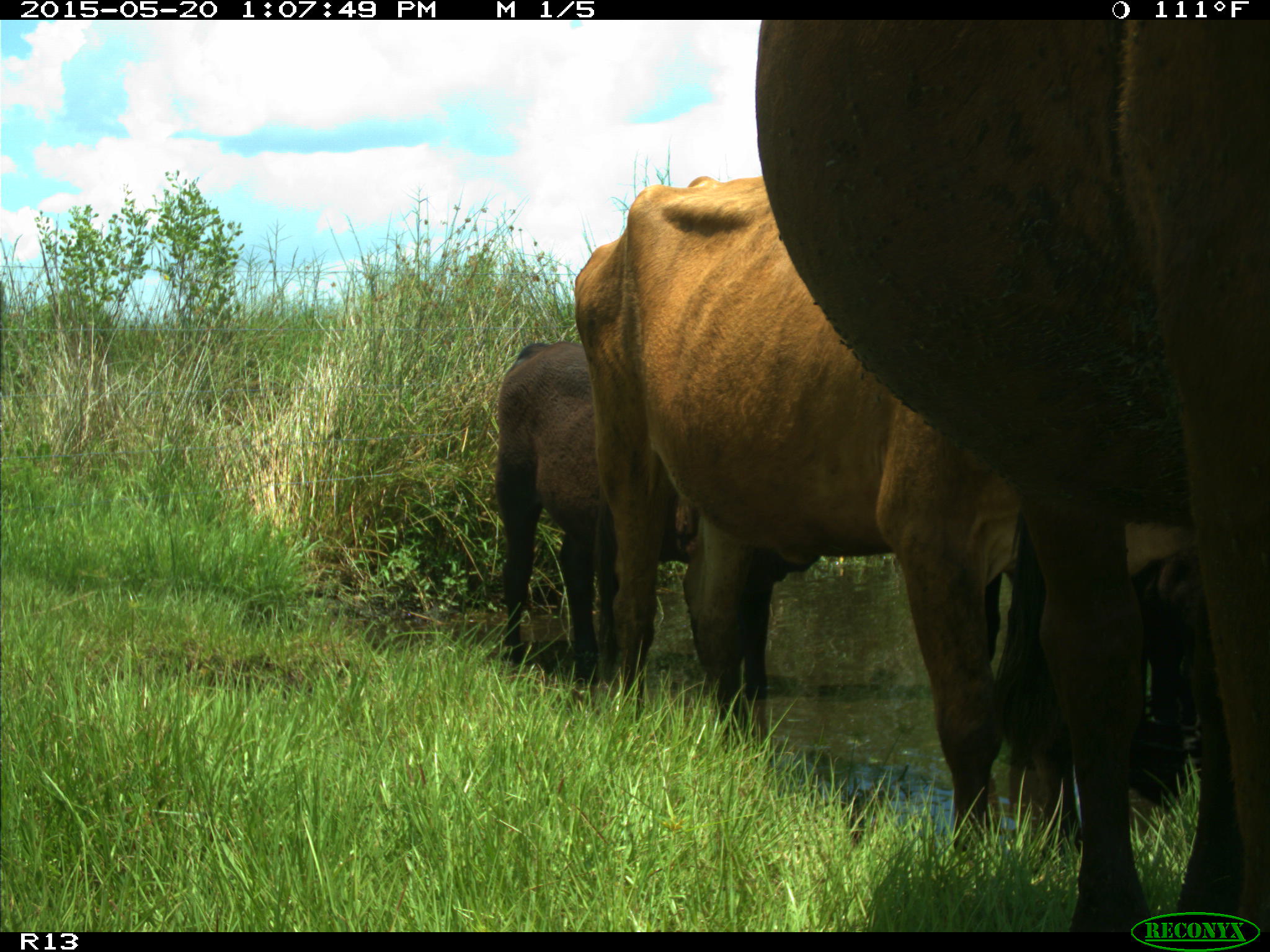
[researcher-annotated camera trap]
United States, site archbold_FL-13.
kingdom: Animalia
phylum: Chordata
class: Mammalia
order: Artiodactyla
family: Bovidae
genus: Bos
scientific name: Bos taurus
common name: domestic cow